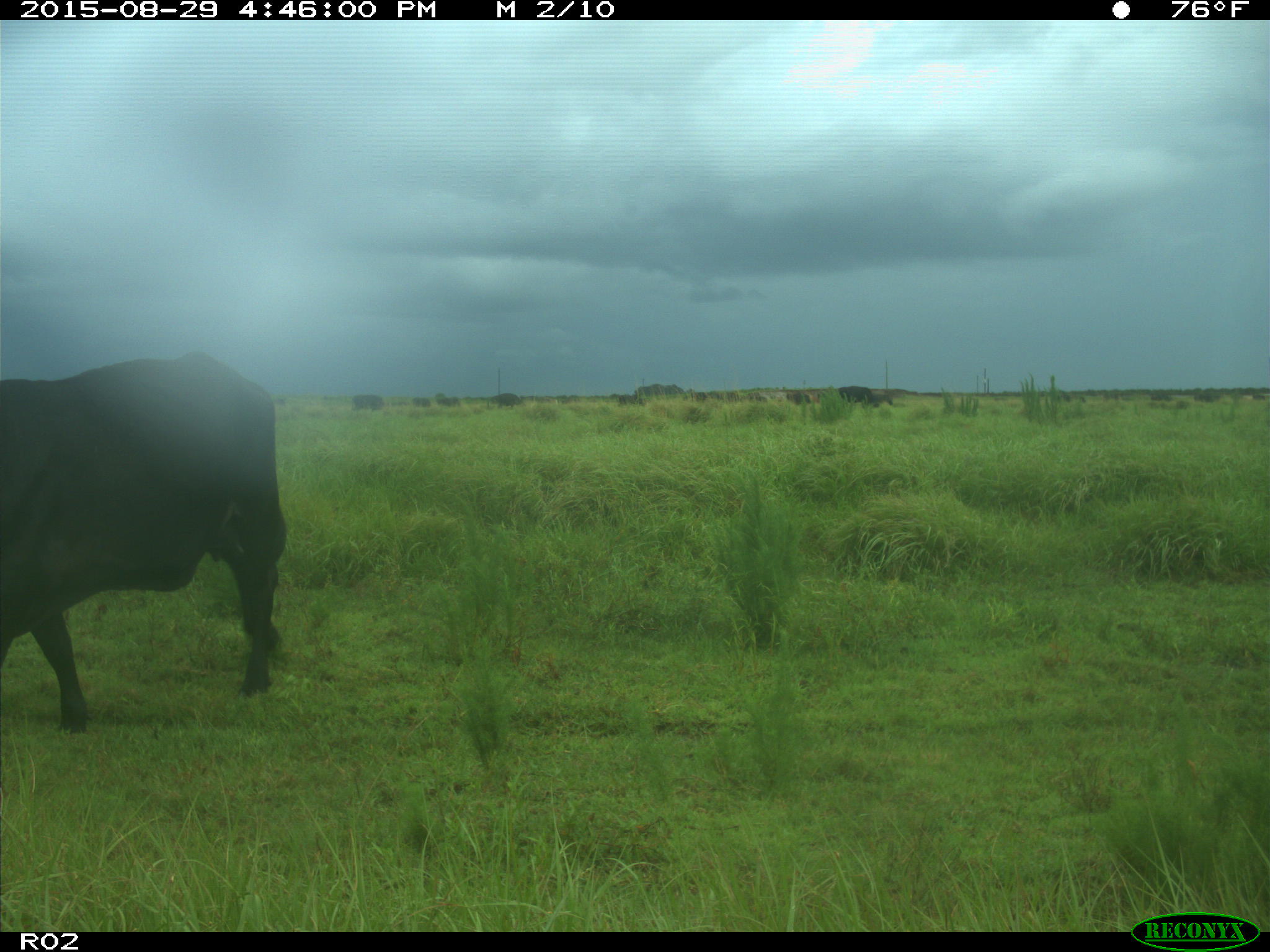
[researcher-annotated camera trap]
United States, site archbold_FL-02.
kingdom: Animalia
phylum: Chordata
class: Mammalia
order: Artiodactyla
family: Bovidae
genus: Bos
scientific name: Bos taurus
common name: domestic cow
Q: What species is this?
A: Bos taurus (domestic cow).